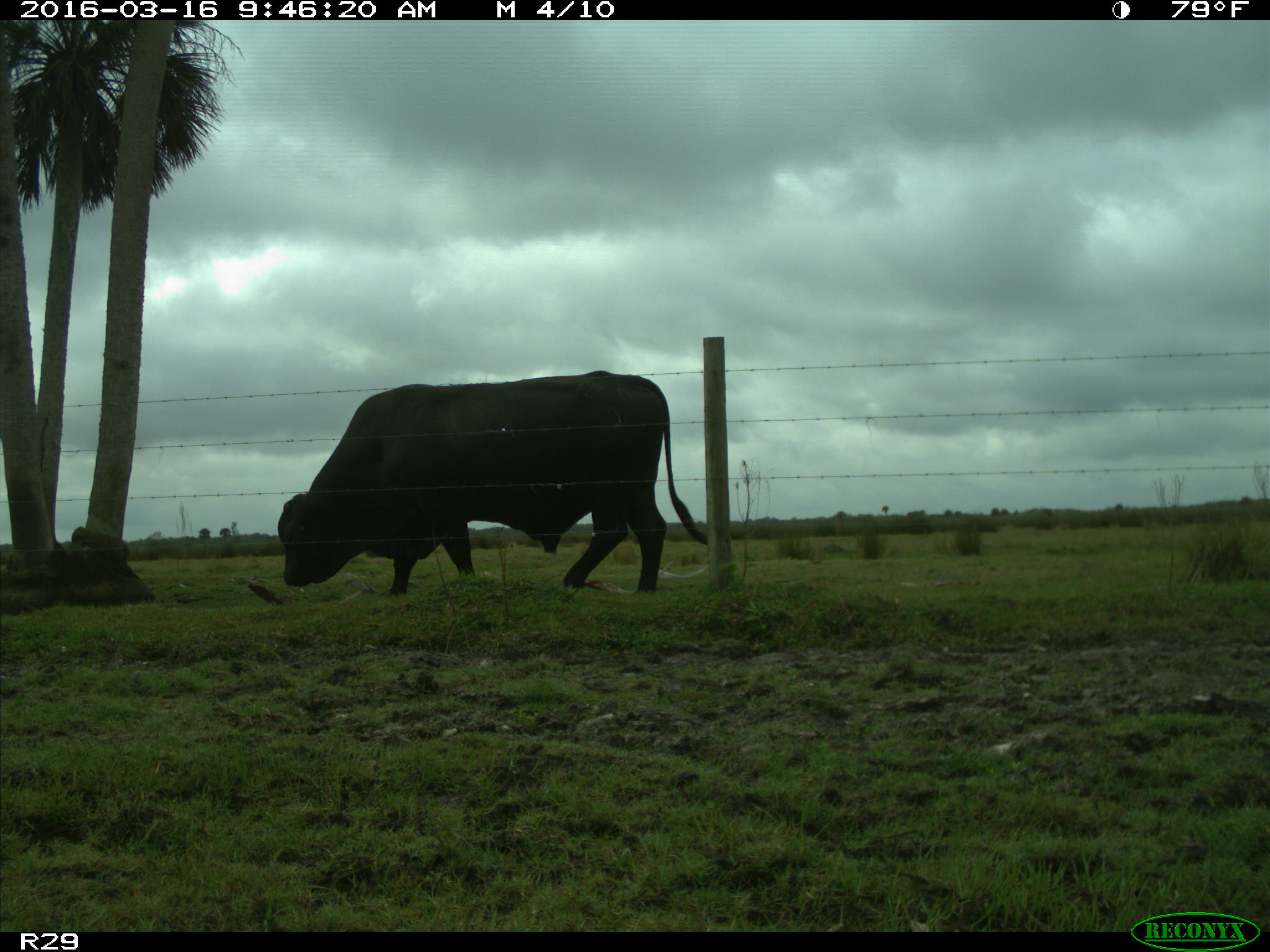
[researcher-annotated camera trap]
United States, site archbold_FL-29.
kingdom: Animalia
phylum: Chordata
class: Mammalia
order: Artiodactyla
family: Bovidae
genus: Bos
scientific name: Bos taurus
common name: domestic cow